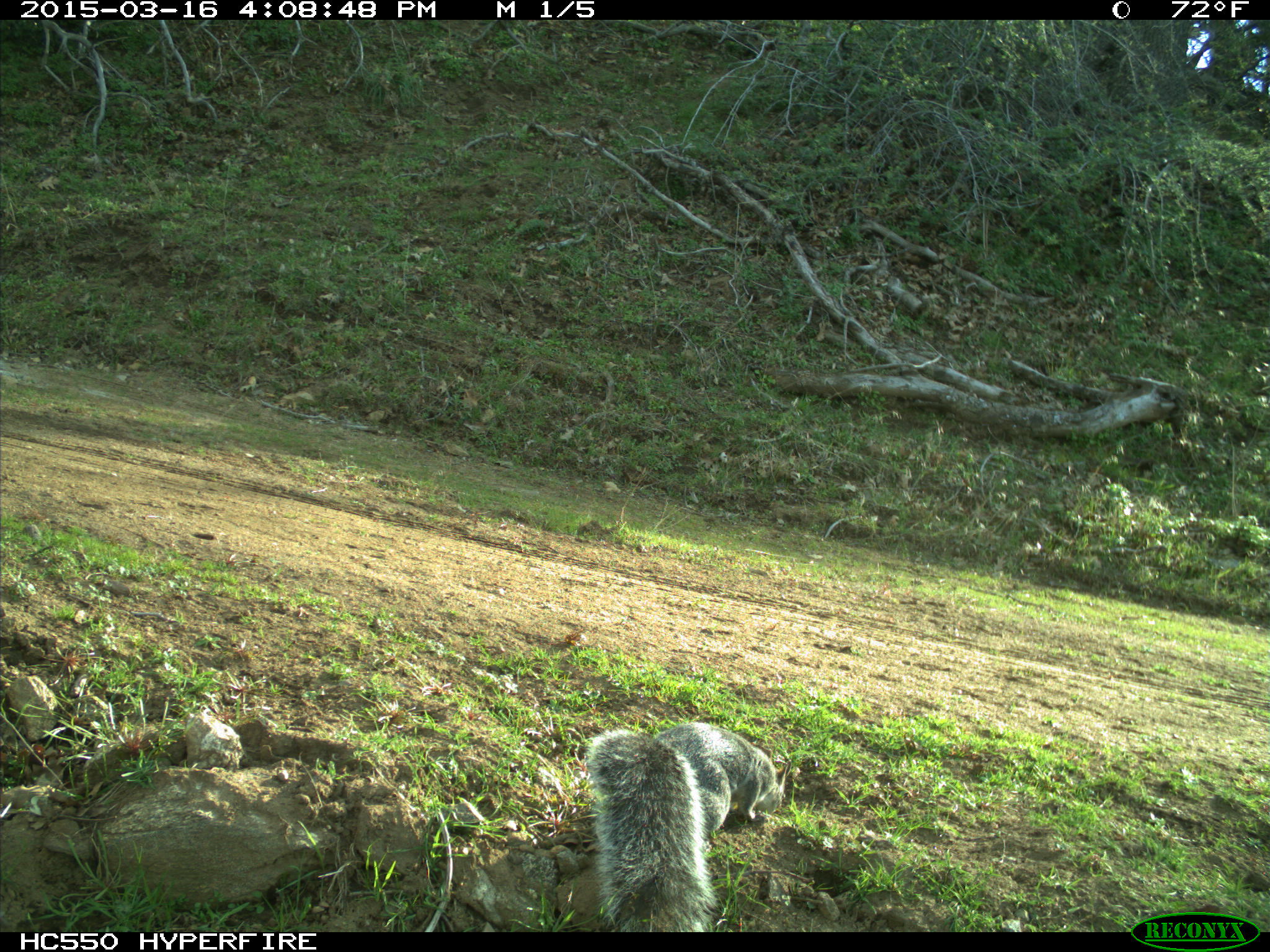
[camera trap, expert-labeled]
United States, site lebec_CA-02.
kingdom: Animalia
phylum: Chordata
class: Mammalia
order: Rodentia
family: Sciuridae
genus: Sciurus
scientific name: Sciurus carolinensis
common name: eastern gray squirrel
Sciurus carolinensis (eastern gray squirrel).